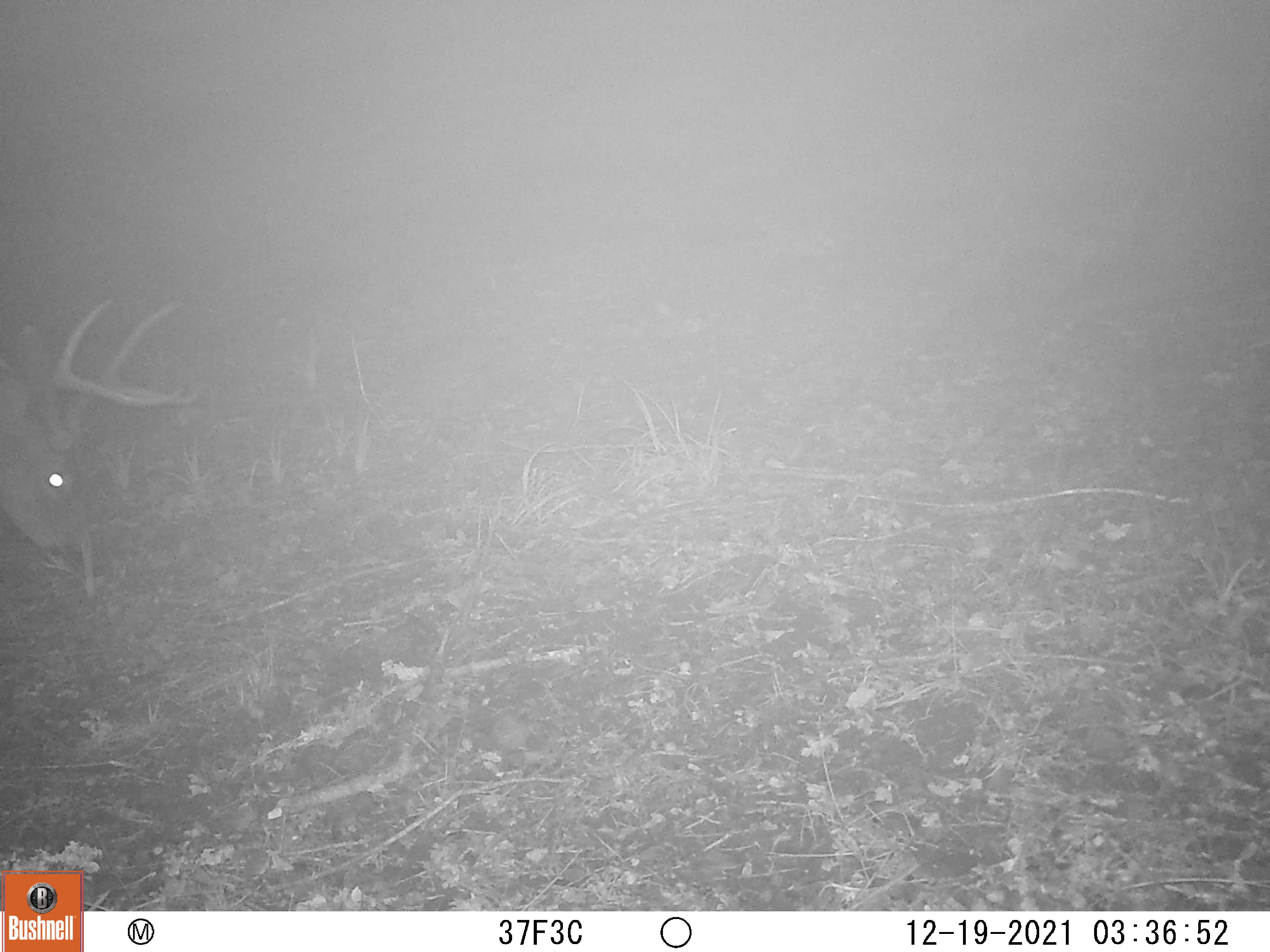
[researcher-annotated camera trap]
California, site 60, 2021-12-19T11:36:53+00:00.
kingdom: Animalia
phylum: Chordata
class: Mammalia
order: Artiodactyla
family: Cervidae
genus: Odocoileus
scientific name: Odocoileus hemionus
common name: mule deer